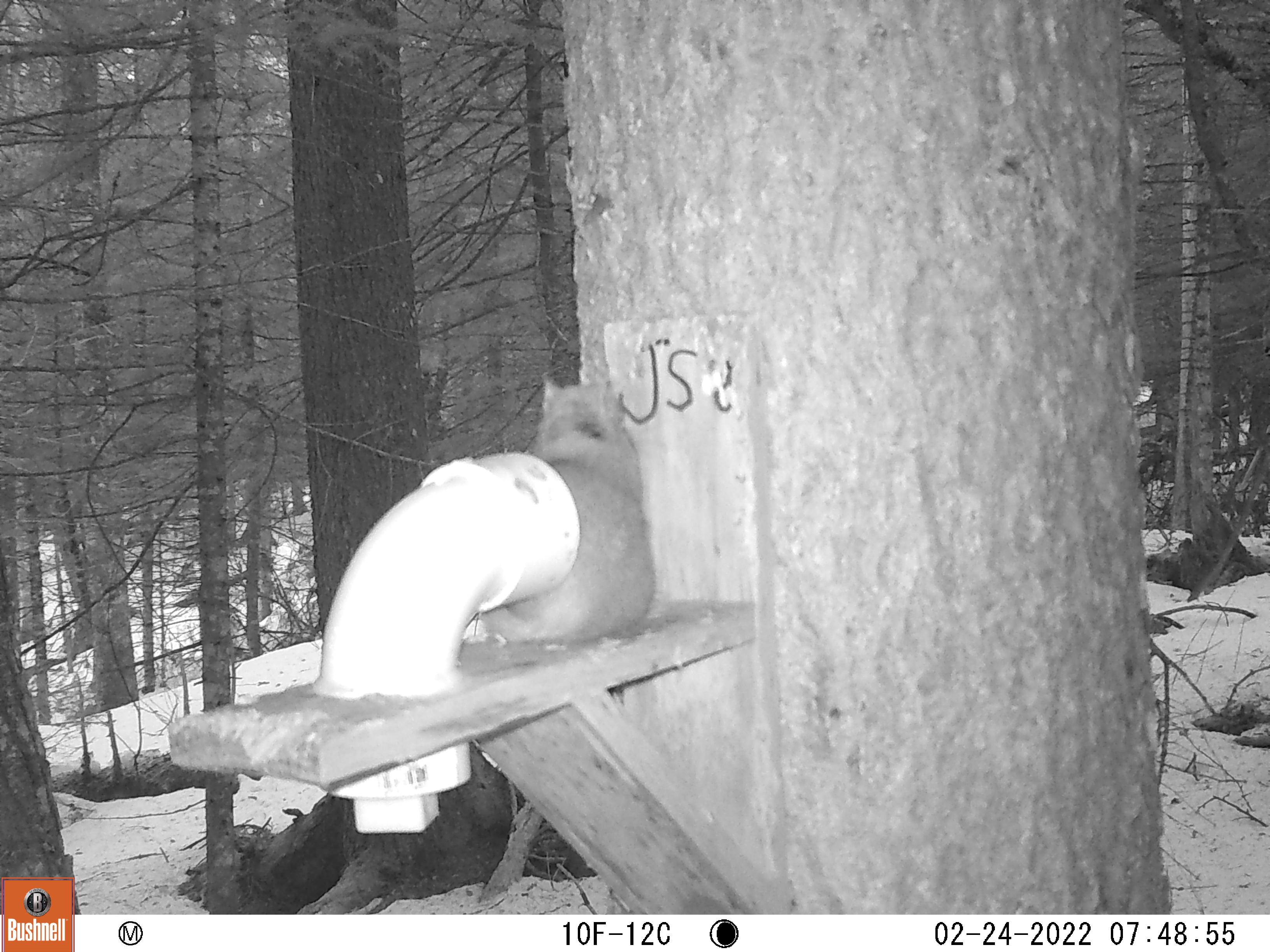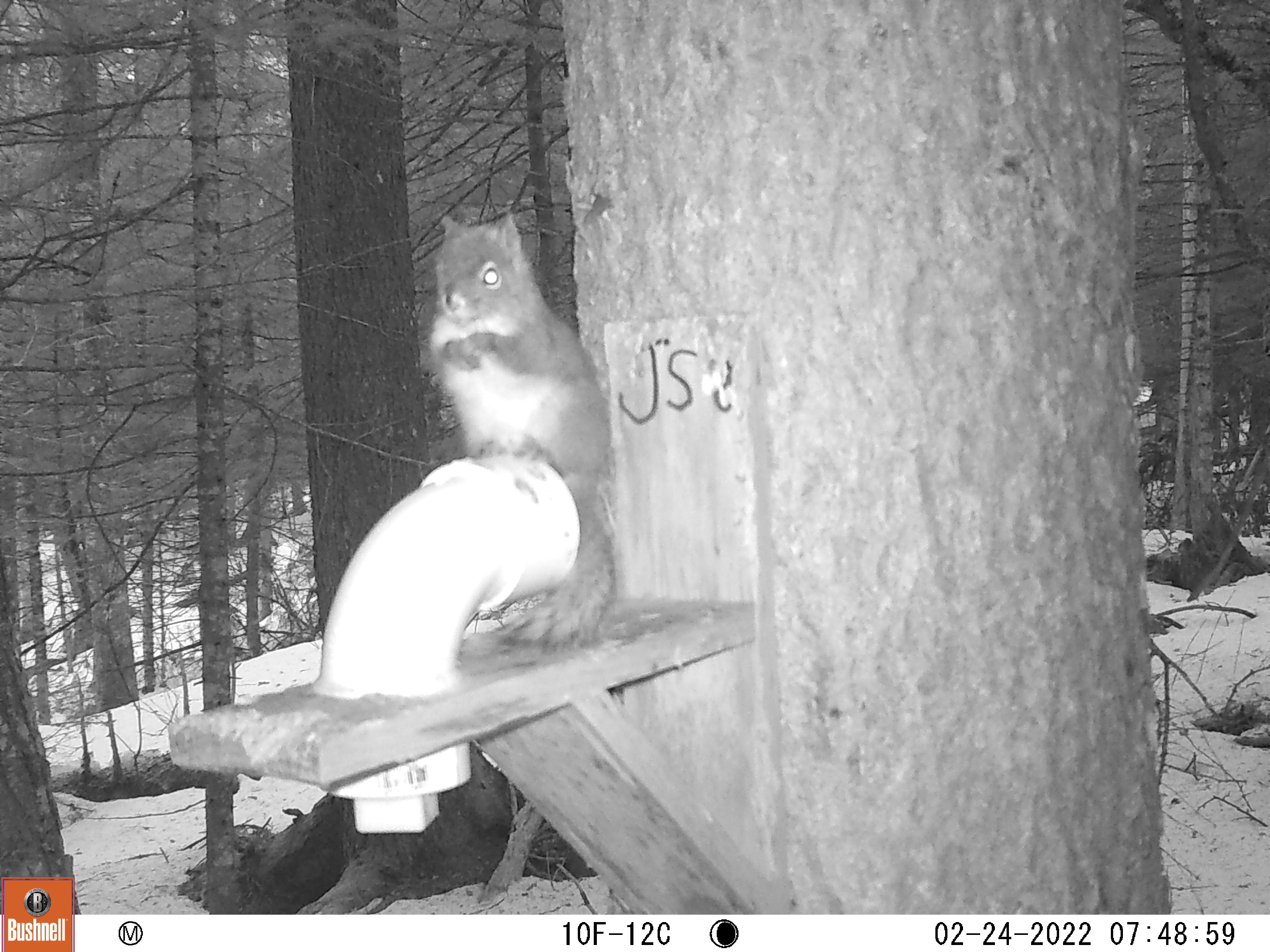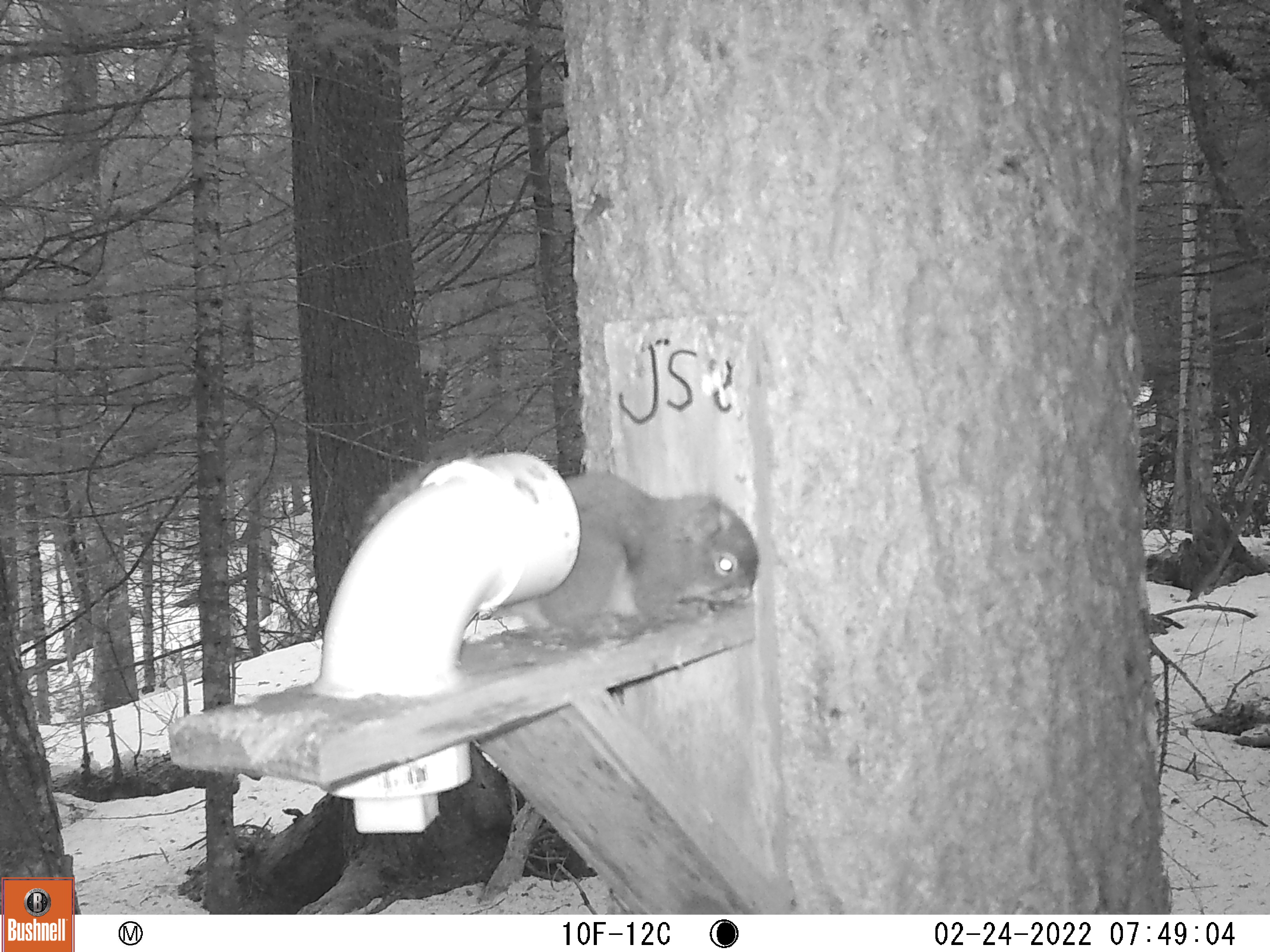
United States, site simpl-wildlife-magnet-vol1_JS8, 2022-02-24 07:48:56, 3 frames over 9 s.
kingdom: Animalia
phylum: Chordata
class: Mammalia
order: Rodentia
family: Sciuridae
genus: Tamiasciurus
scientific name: Tamiasciurus hudsonicus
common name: red squirrel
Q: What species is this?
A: Red squirrel (Tamiasciurus hudsonicus).